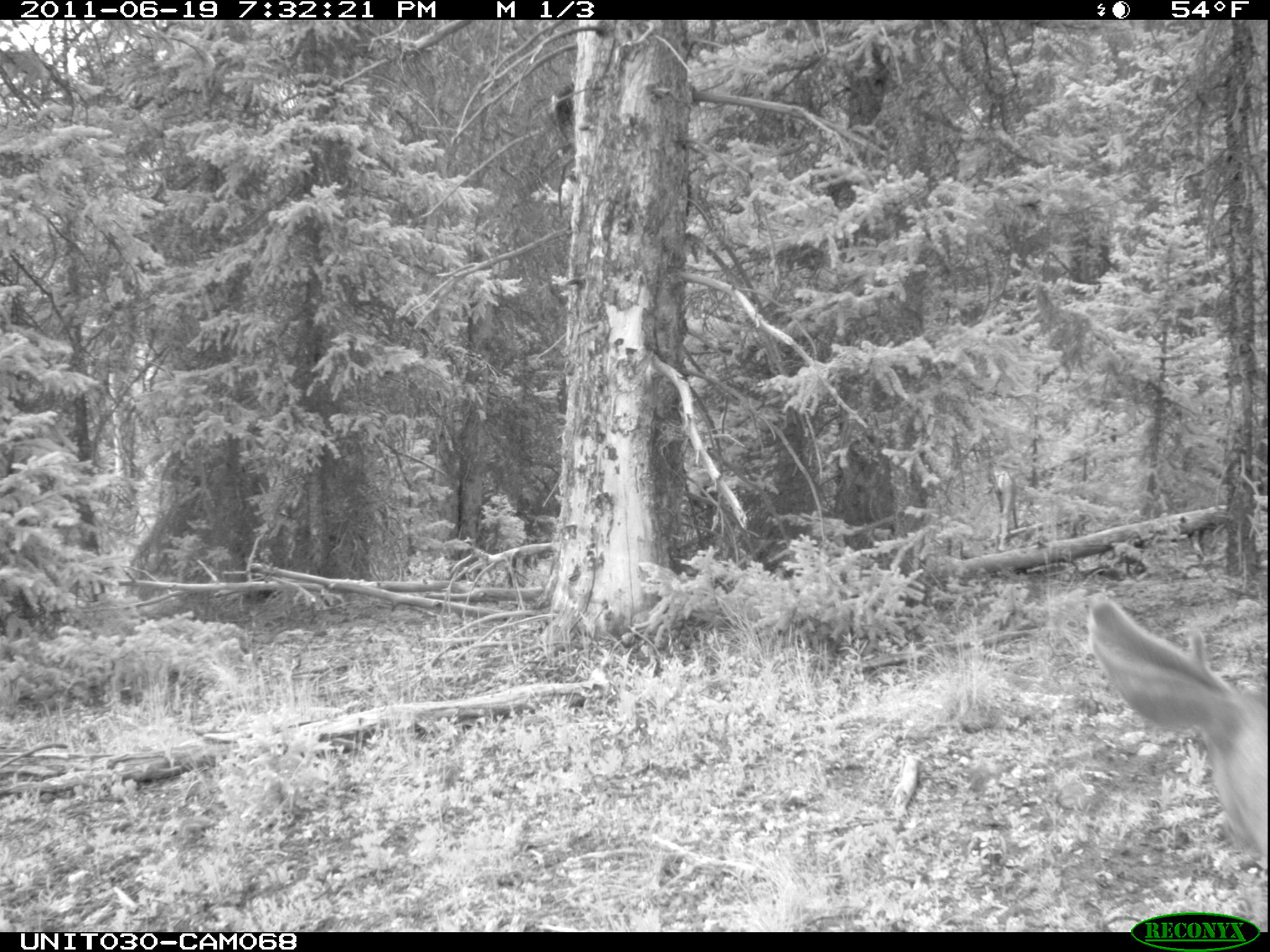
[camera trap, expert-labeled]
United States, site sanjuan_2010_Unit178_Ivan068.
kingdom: Animalia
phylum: Chordata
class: Mammalia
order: Artiodactyla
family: Cervidae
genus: Odocoileus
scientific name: Odocoileus hemionus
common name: mule deer